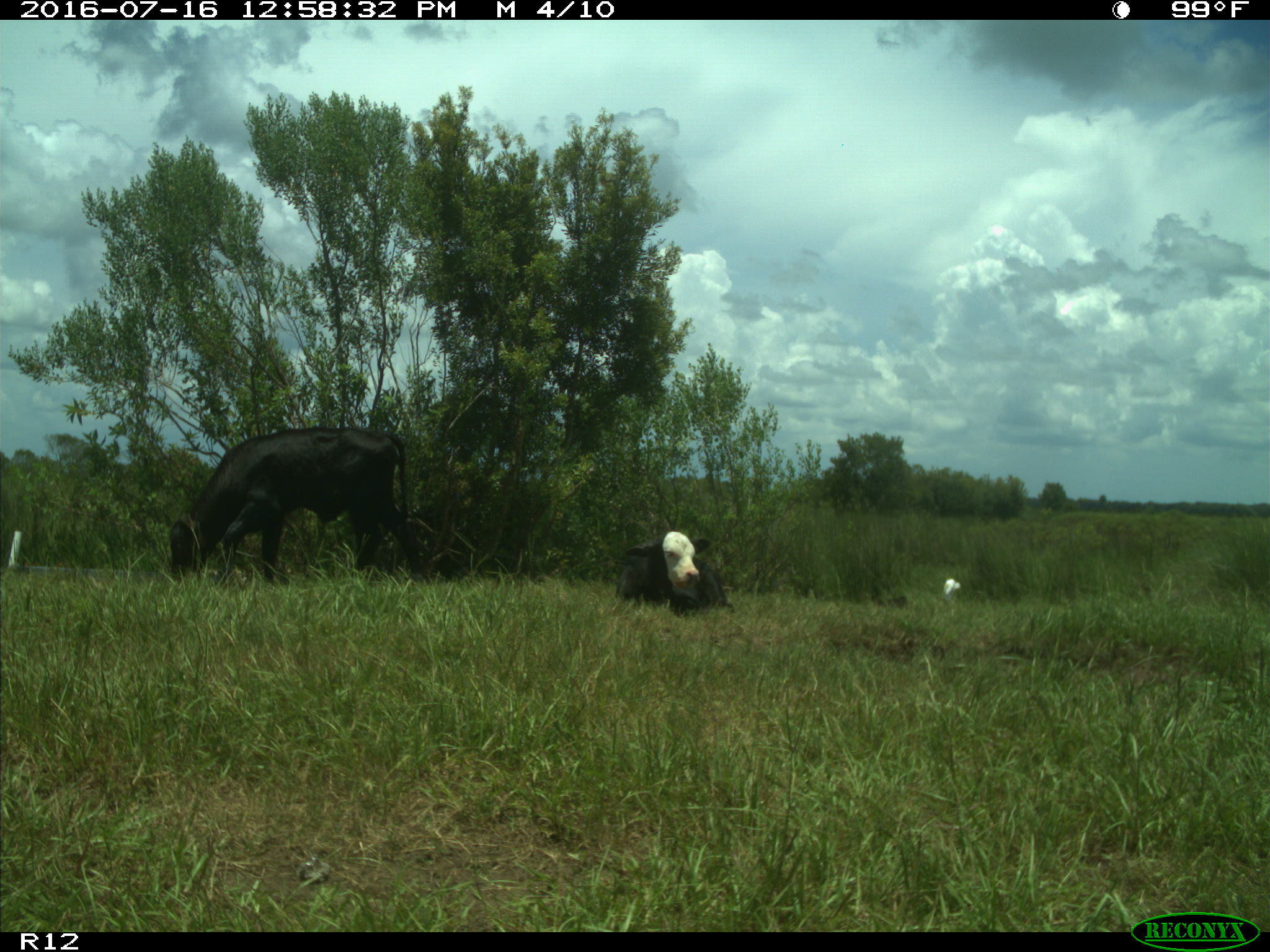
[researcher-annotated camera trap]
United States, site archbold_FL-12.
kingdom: Animalia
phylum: Chordata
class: Mammalia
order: Artiodactyla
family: Bovidae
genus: Bos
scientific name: Bos taurus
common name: domestic cow